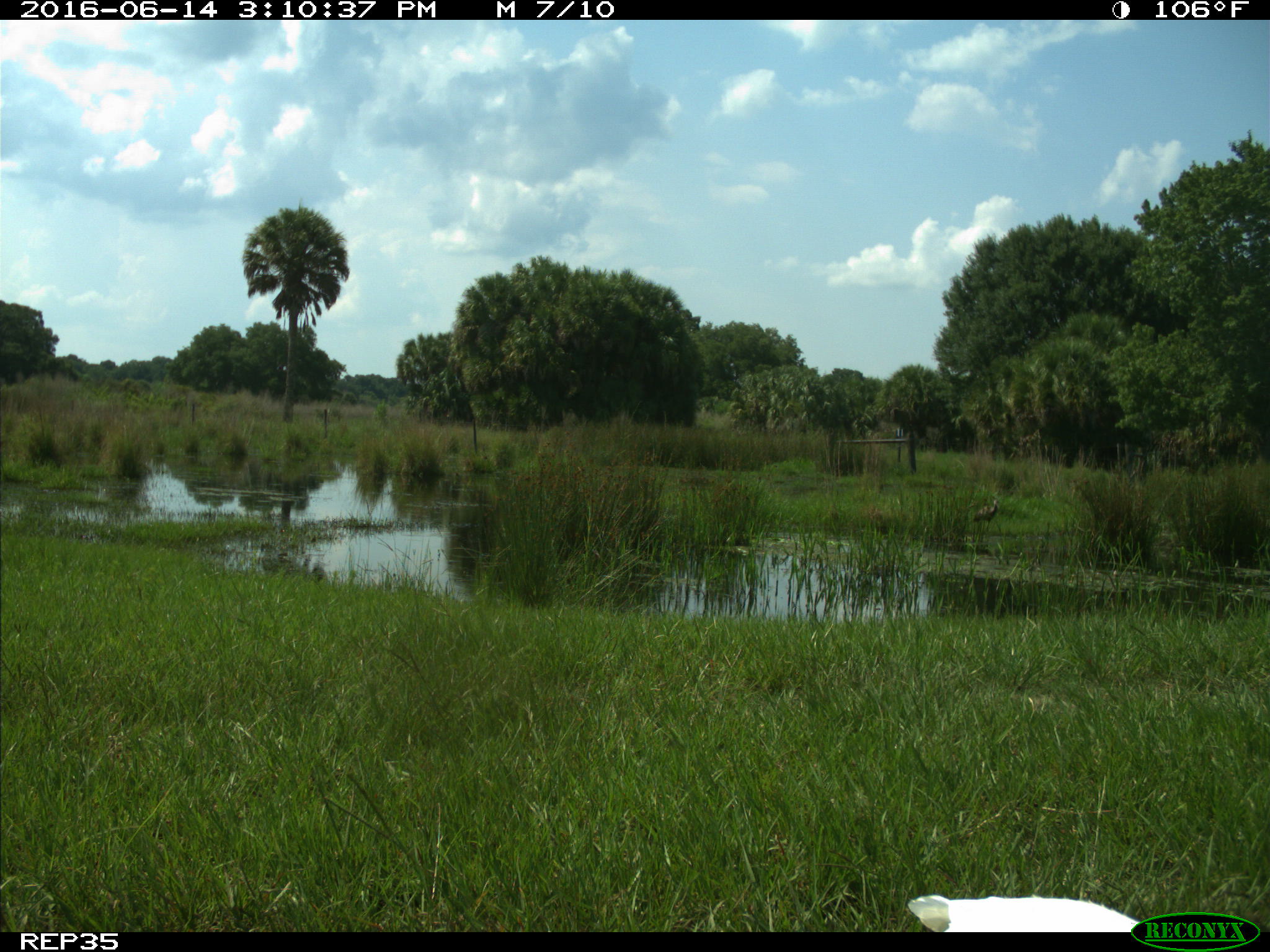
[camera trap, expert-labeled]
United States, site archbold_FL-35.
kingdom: Animalia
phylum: Chordata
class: Aves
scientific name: Aves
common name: birds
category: unidentified bird